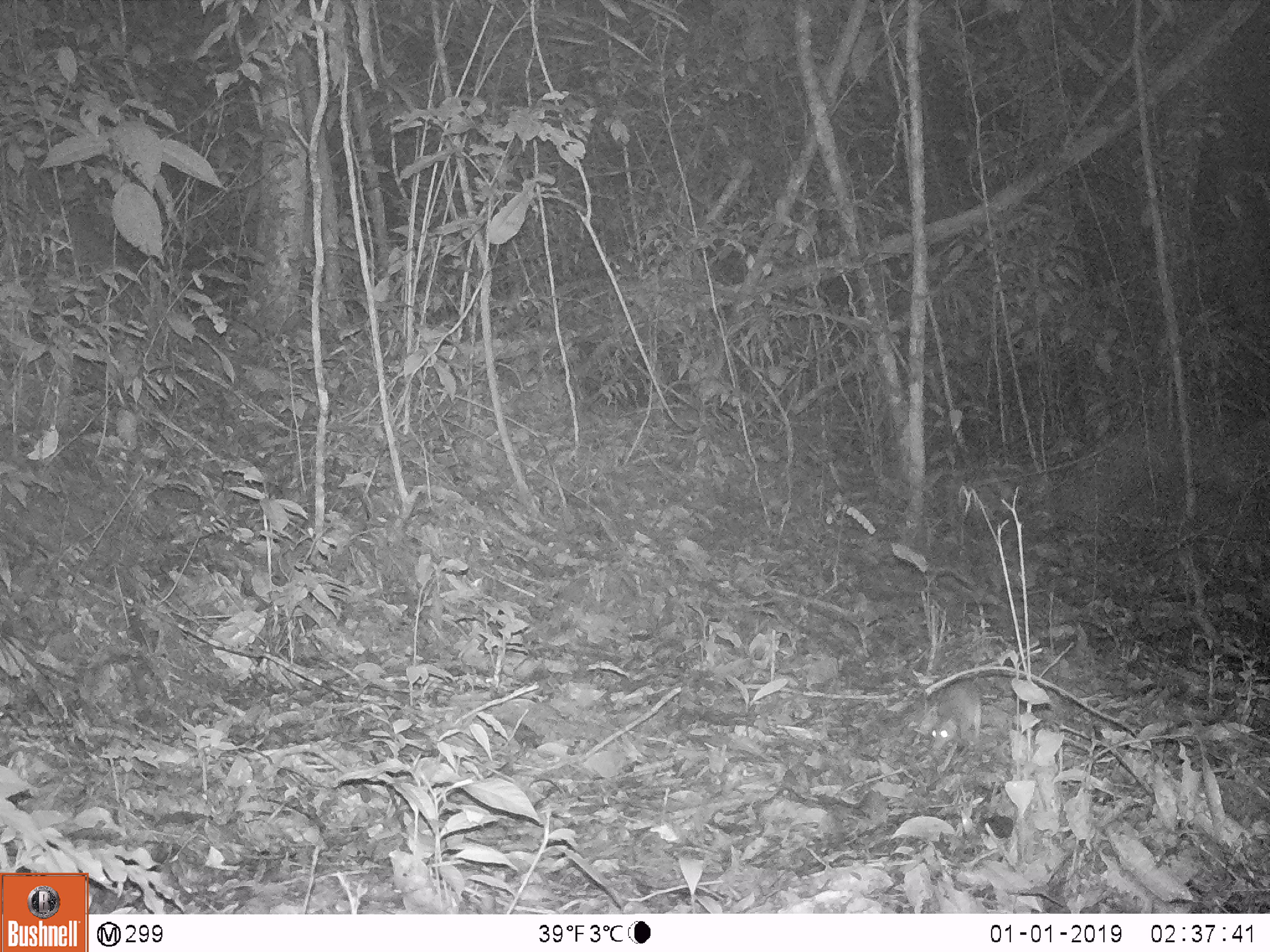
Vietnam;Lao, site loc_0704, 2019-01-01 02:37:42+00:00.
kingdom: Animalia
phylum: Chordata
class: Mammalia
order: Rodentia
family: Muridae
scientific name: Muridae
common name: old-world mice and rats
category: unidentified murid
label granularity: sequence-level